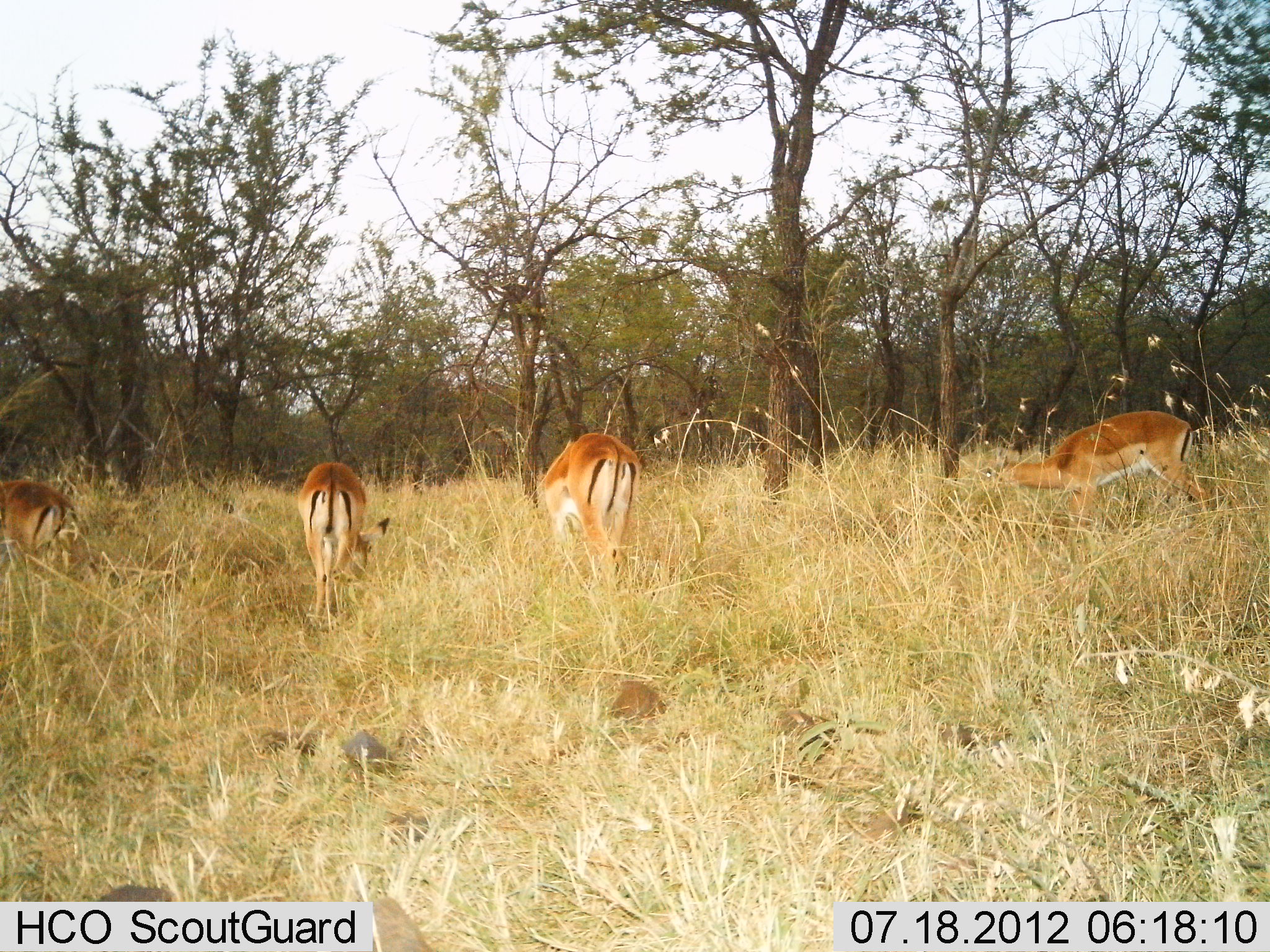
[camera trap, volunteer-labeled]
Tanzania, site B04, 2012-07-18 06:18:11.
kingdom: Animalia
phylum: Chordata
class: Mammalia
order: Artiodactyla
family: Bovidae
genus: Aepyceros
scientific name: Aepyceros melampus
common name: impala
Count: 4.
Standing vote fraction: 30%.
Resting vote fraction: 0%.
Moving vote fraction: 0%.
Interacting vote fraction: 0%.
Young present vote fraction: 0%.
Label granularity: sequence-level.